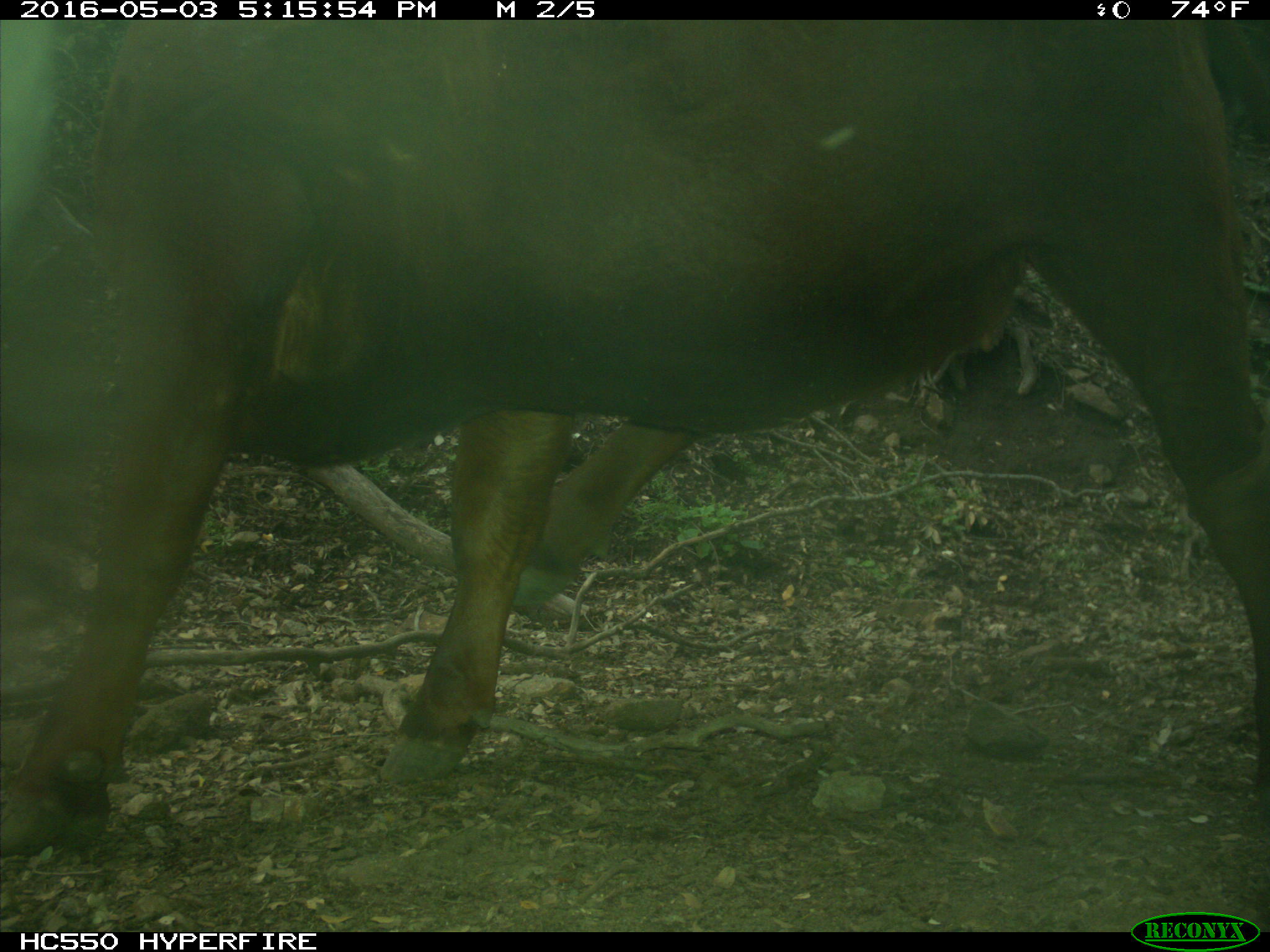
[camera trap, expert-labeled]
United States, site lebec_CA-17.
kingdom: Animalia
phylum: Chordata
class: Mammalia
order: Artiodactyla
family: Bovidae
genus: Bos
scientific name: Bos taurus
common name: domestic cow